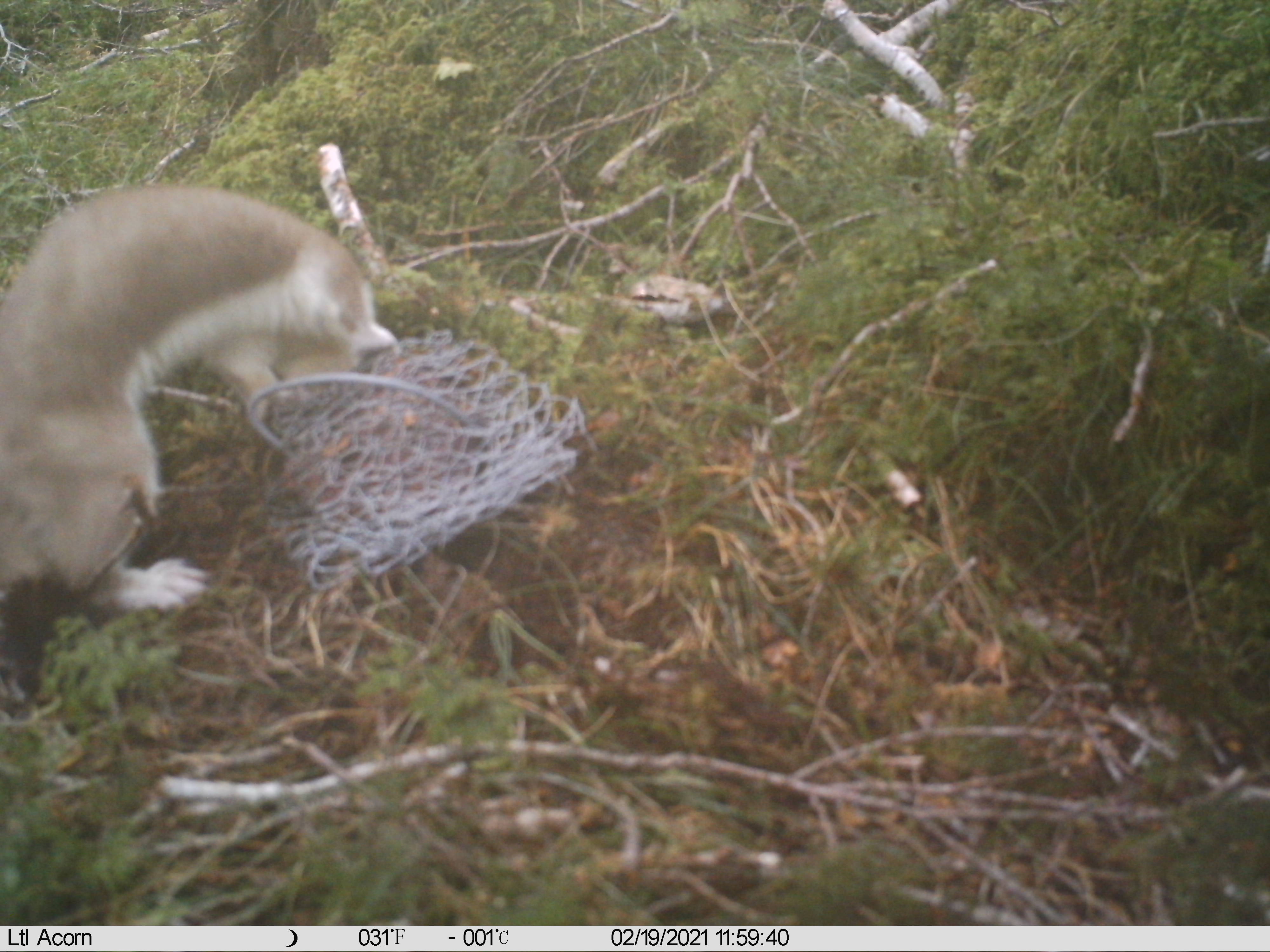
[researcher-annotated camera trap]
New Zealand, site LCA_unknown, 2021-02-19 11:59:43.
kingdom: Animalia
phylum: Chordata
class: Mammalia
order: Carnivora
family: Mustelidae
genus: Mustela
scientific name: Mustela erminea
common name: stoat